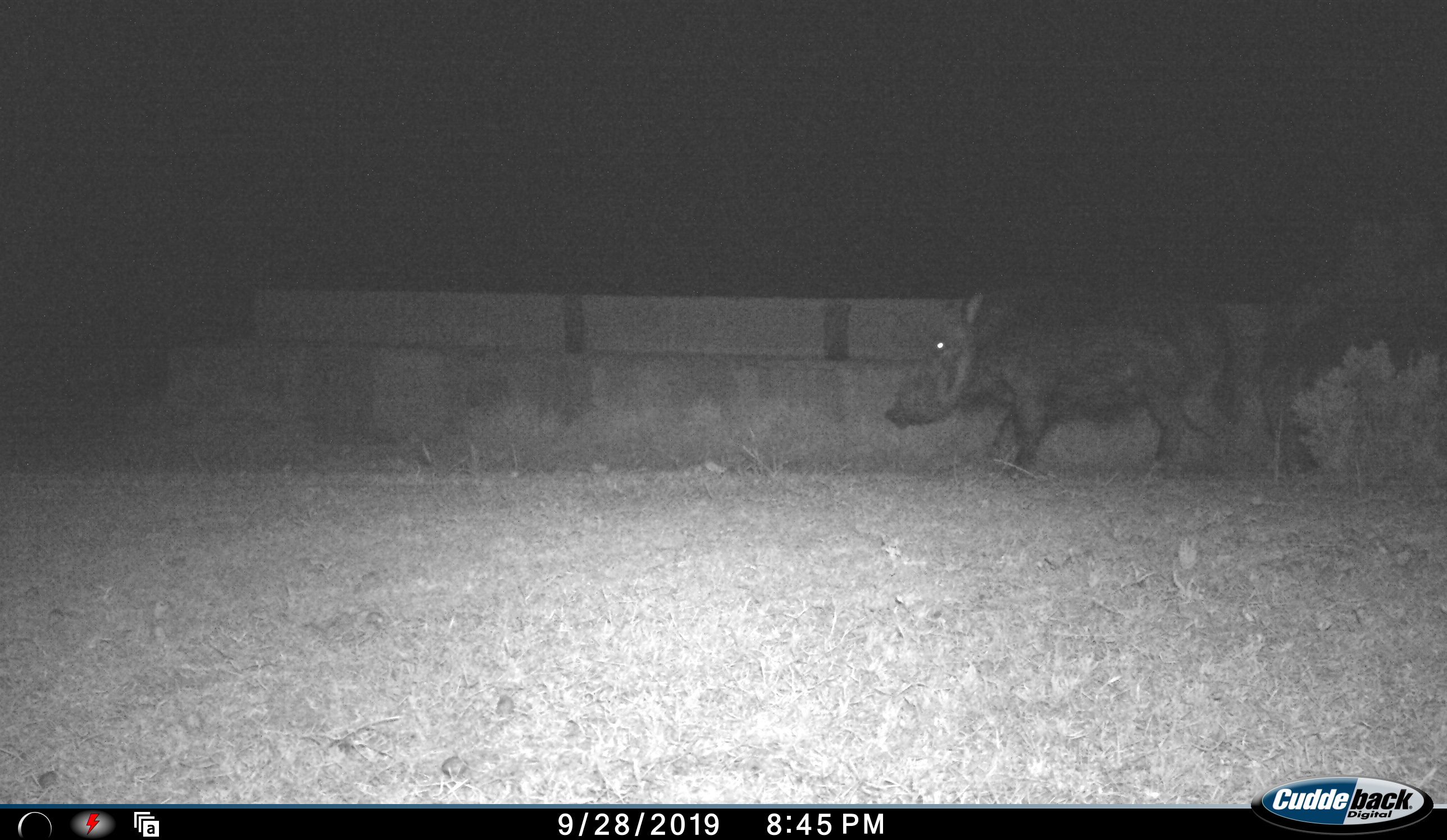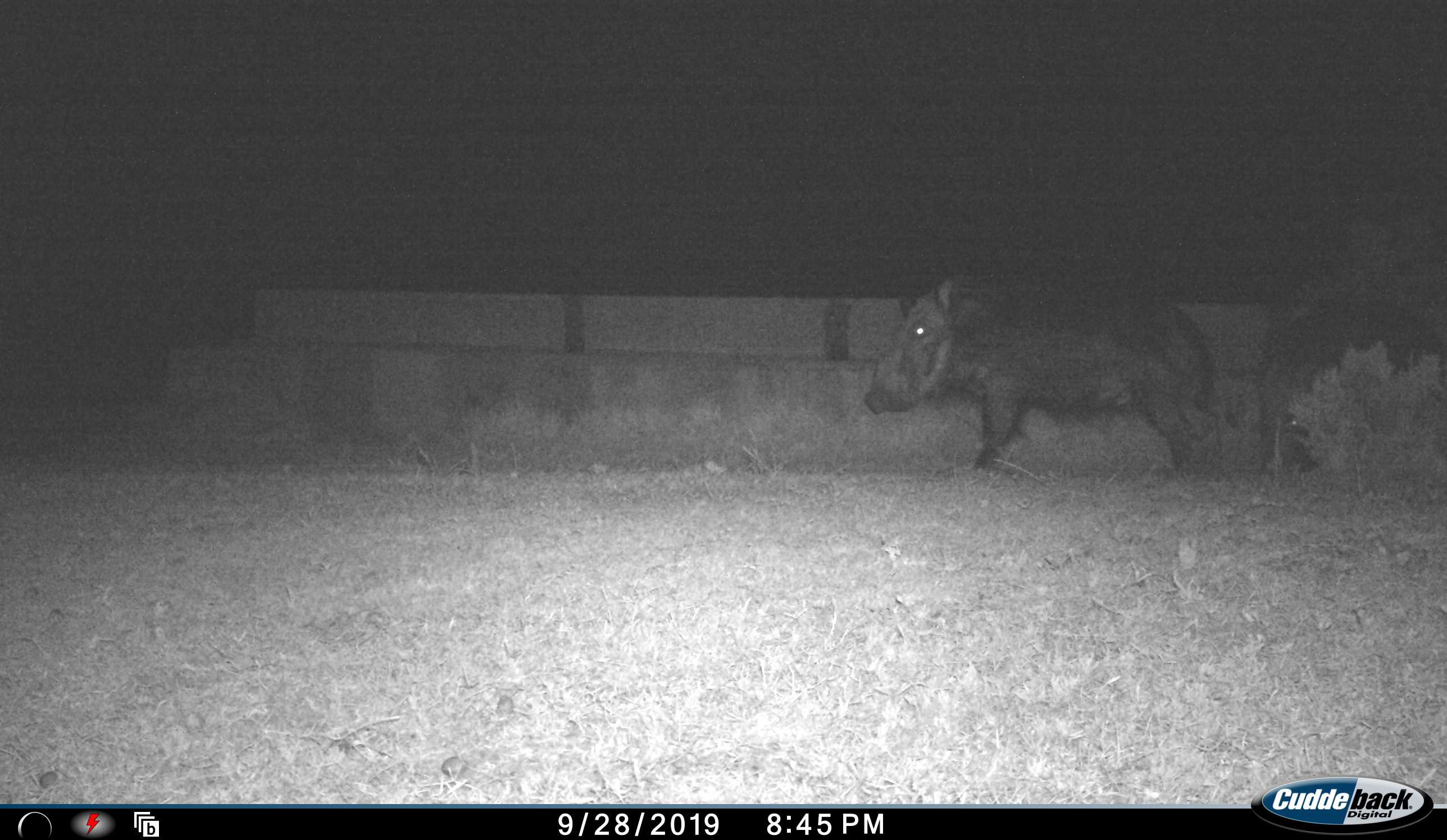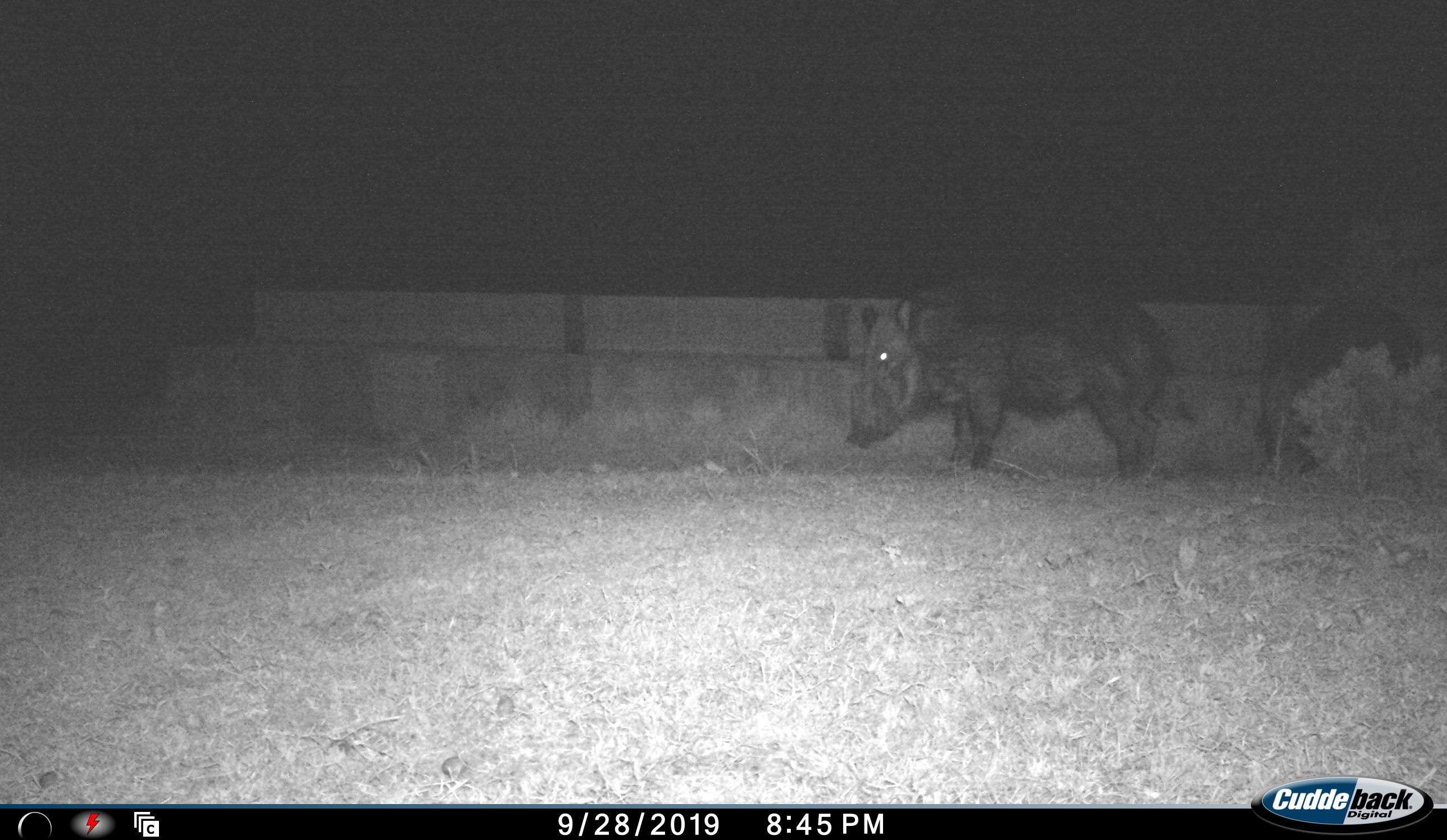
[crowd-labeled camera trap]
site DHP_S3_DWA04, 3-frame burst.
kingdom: Animalia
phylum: Chordata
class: Mammalia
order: Artiodactyla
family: Suidae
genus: Potamochoerus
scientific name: Potamochoerus larvatus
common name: bushpig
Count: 2.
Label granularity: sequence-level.